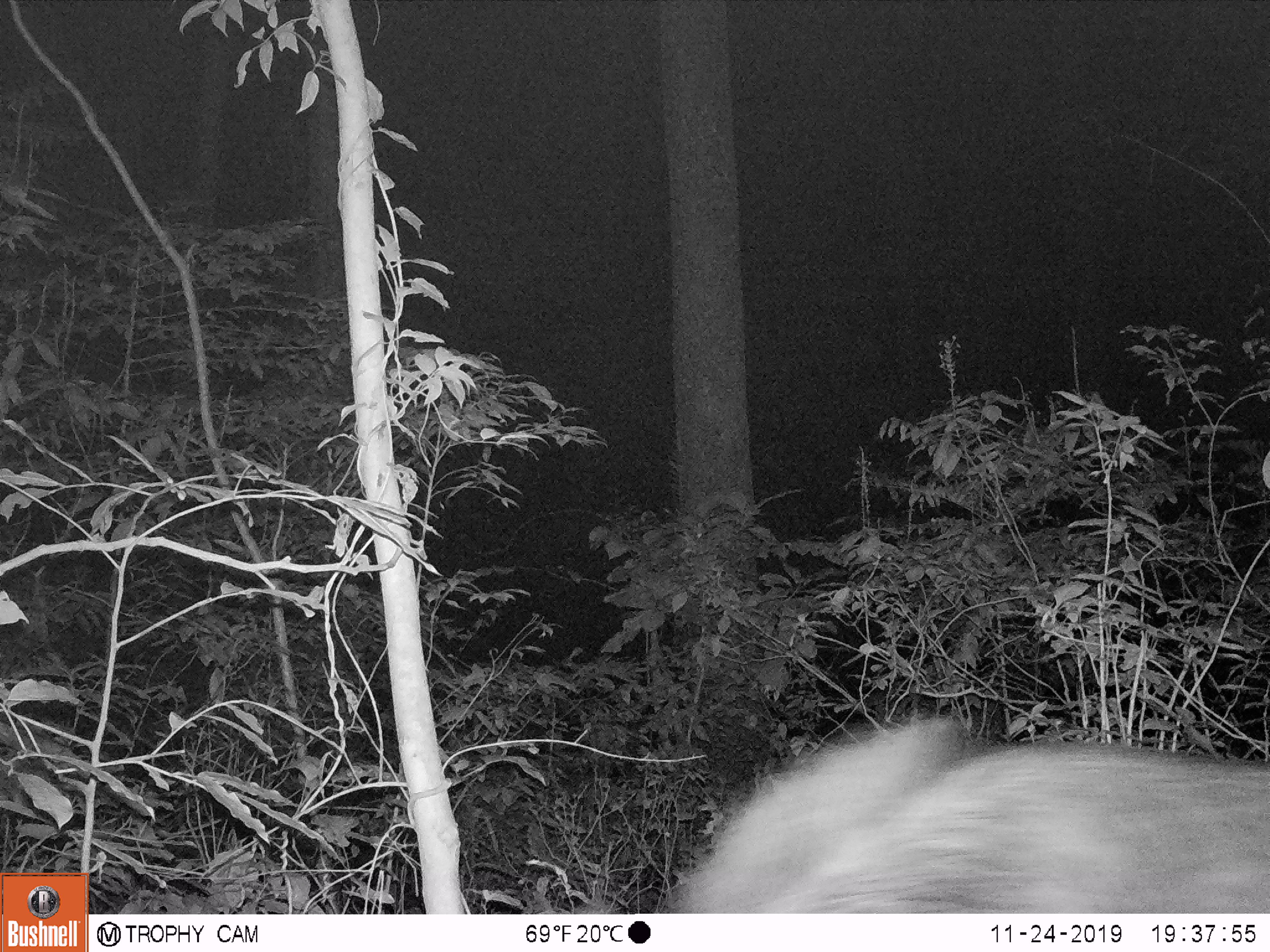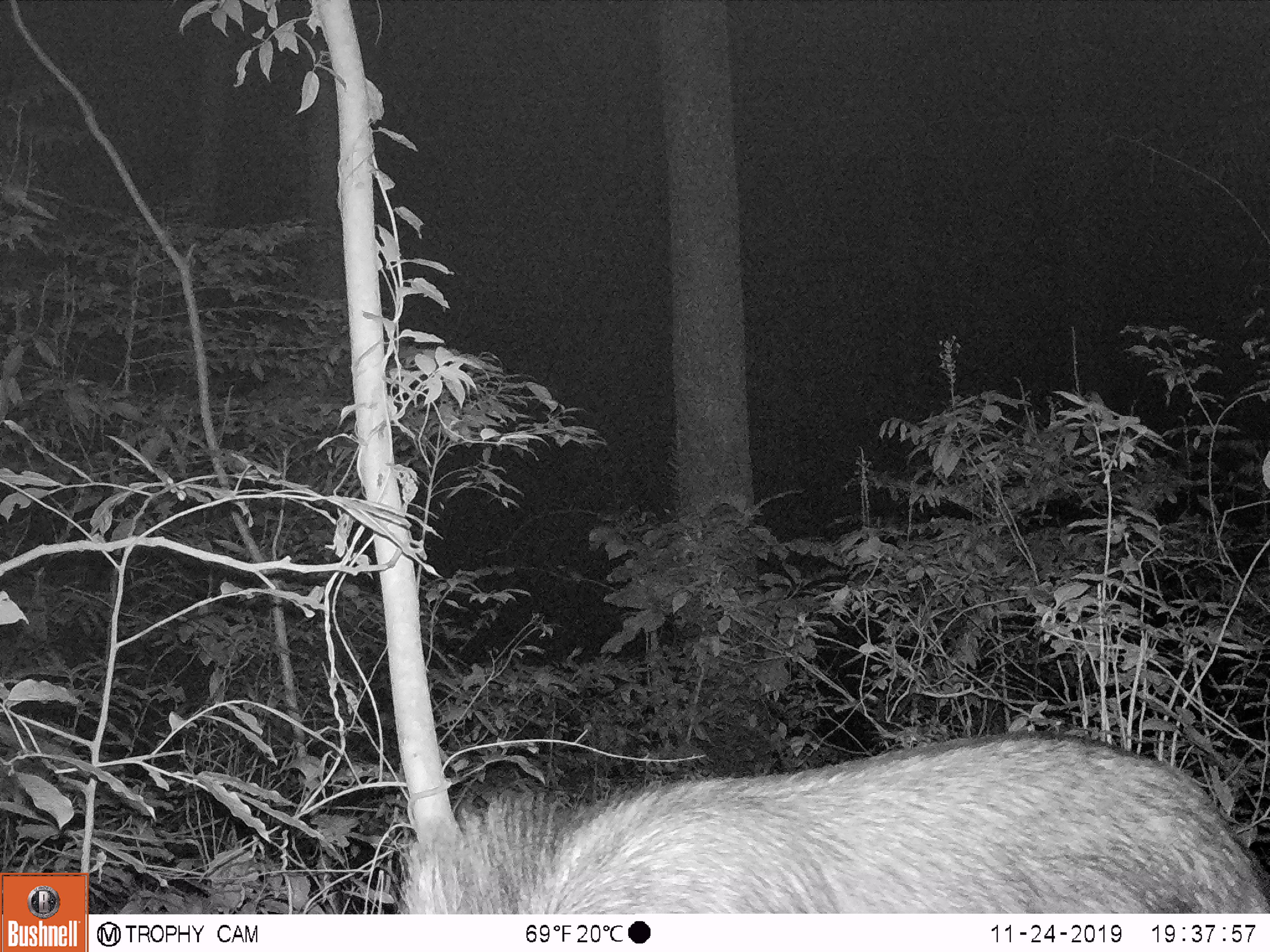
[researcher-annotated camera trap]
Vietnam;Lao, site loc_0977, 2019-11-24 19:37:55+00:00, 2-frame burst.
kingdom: Animalia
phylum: Chordata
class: Mammalia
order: Artiodactyla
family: Bovidae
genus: Capricornis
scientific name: Capricornis sumatraensis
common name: chinese serow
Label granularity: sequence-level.